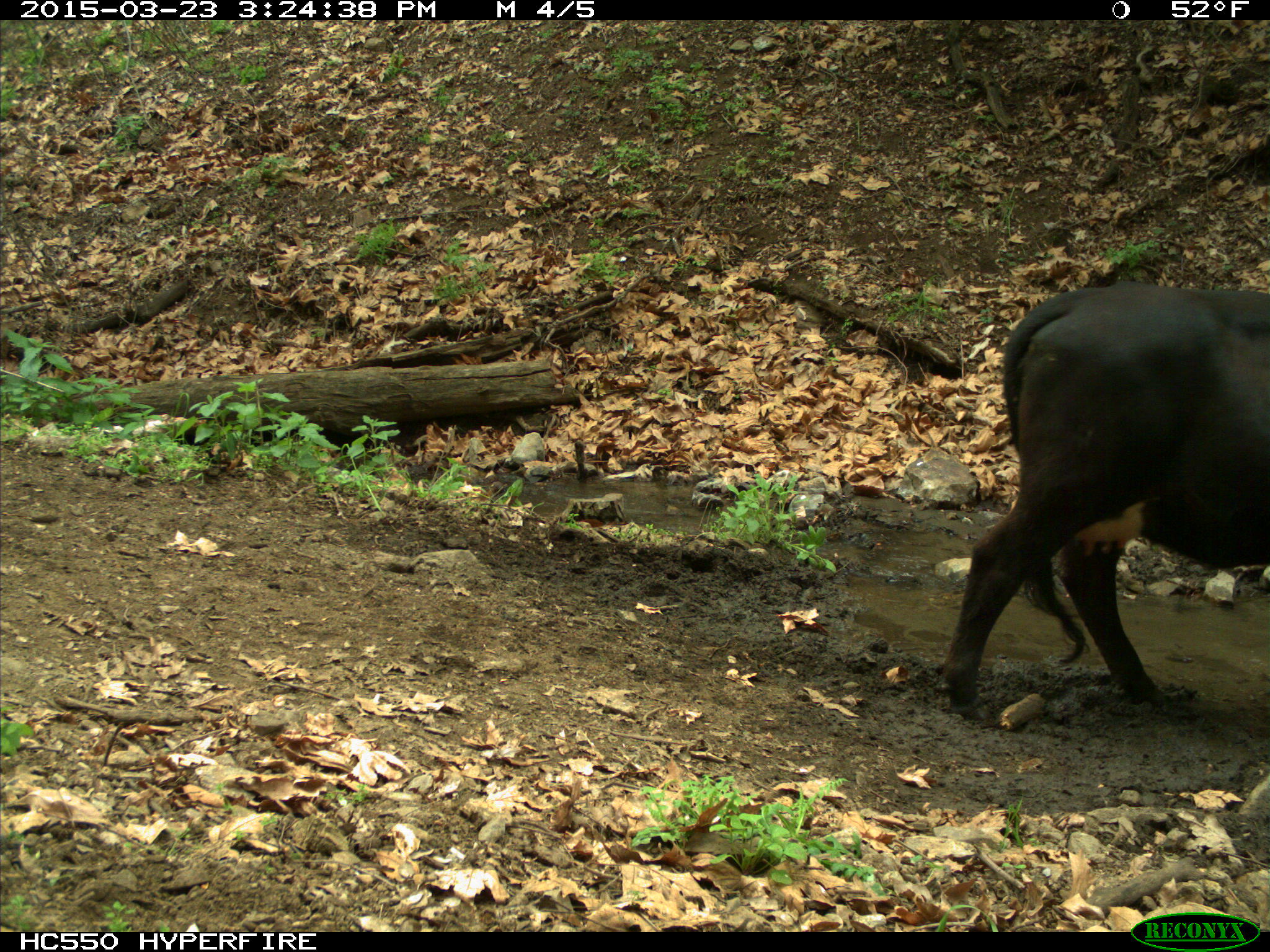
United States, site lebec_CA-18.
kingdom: Animalia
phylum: Chordata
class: Mammalia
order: Artiodactyla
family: Bovidae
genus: Bos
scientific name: Bos taurus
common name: domestic cow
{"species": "Bos taurus (domestic cow)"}